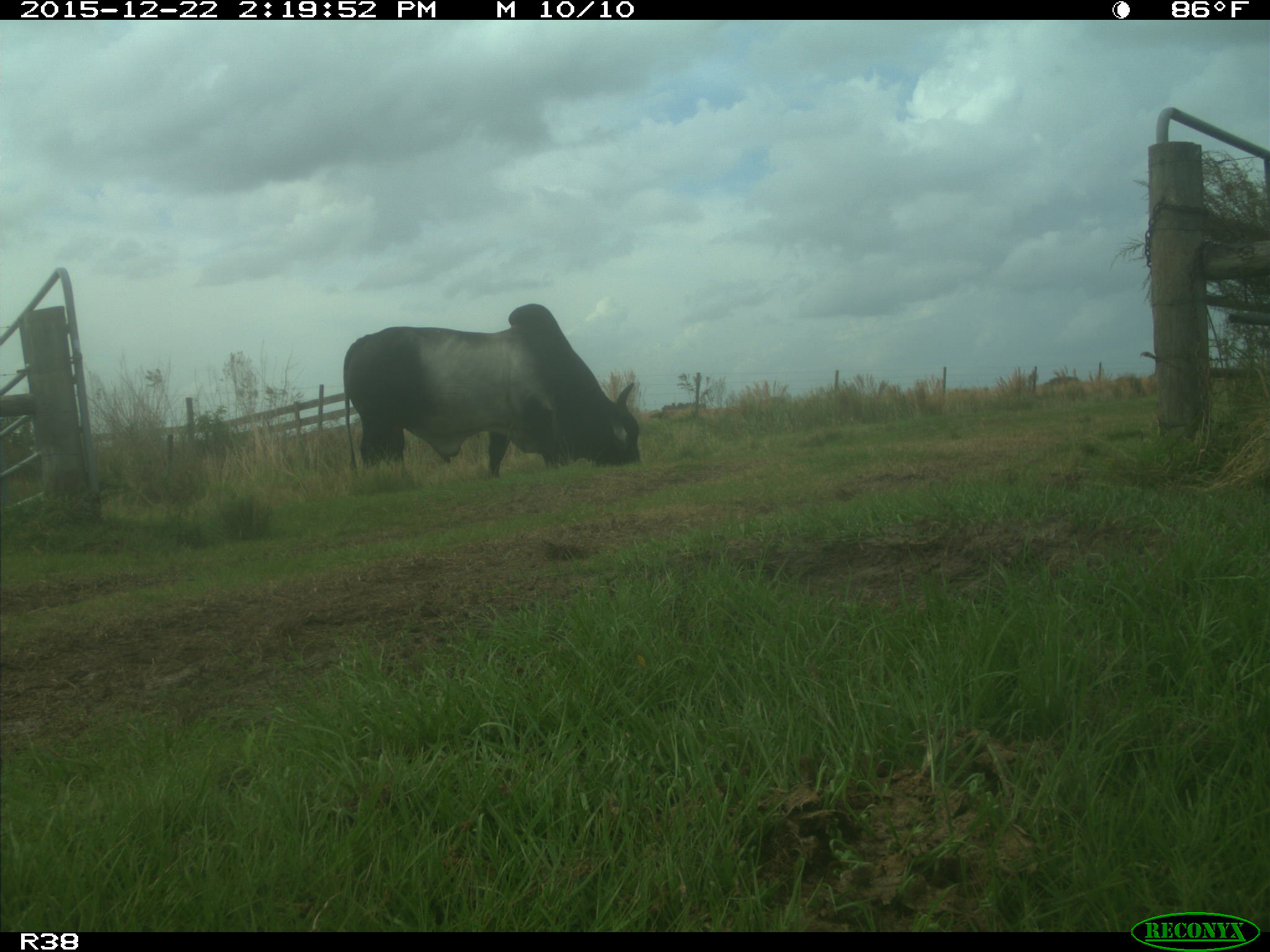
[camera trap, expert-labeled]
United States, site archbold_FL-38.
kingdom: Animalia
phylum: Chordata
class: Mammalia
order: Artiodactyla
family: Bovidae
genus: Bos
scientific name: Bos taurus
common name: domestic cow